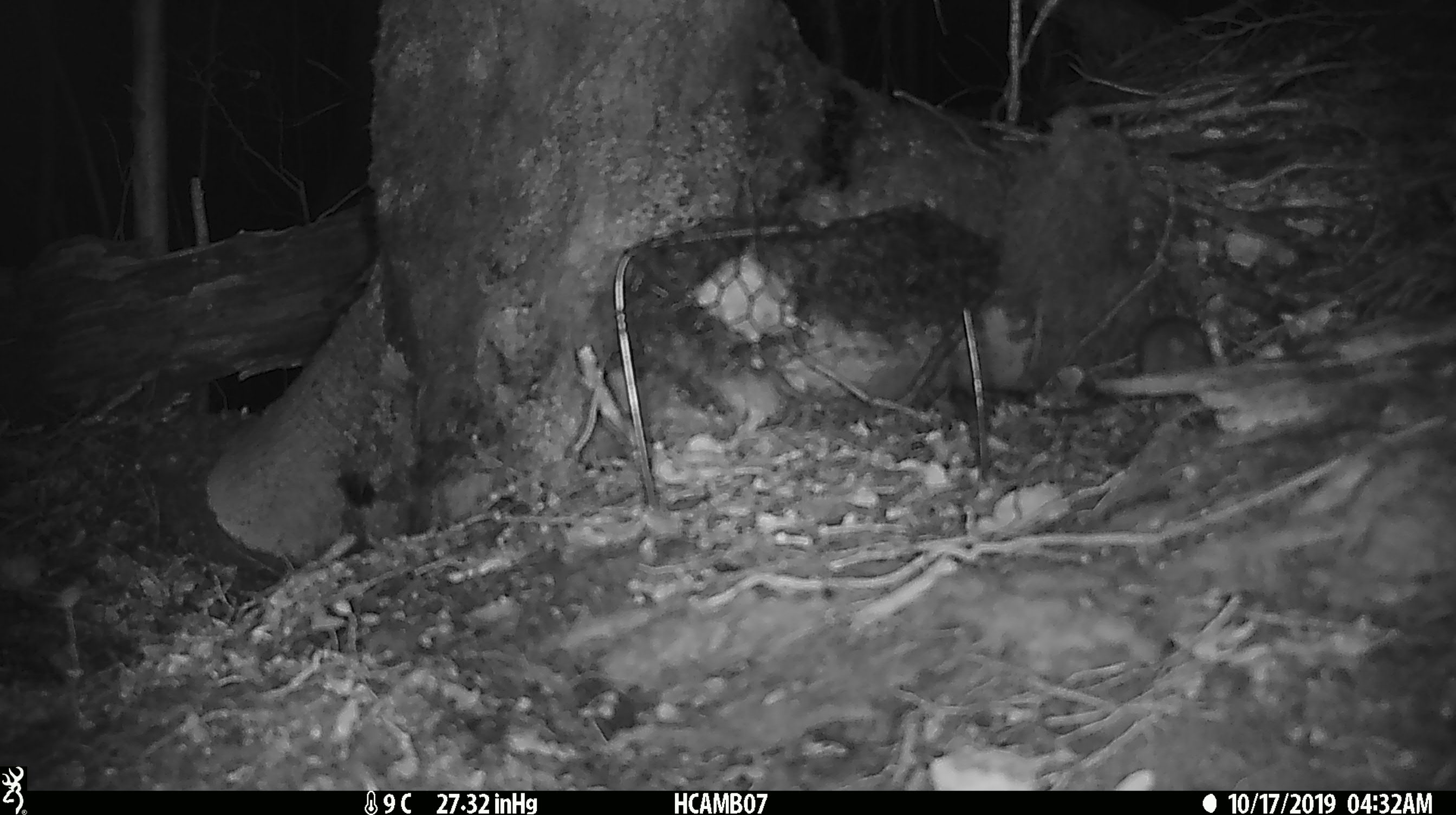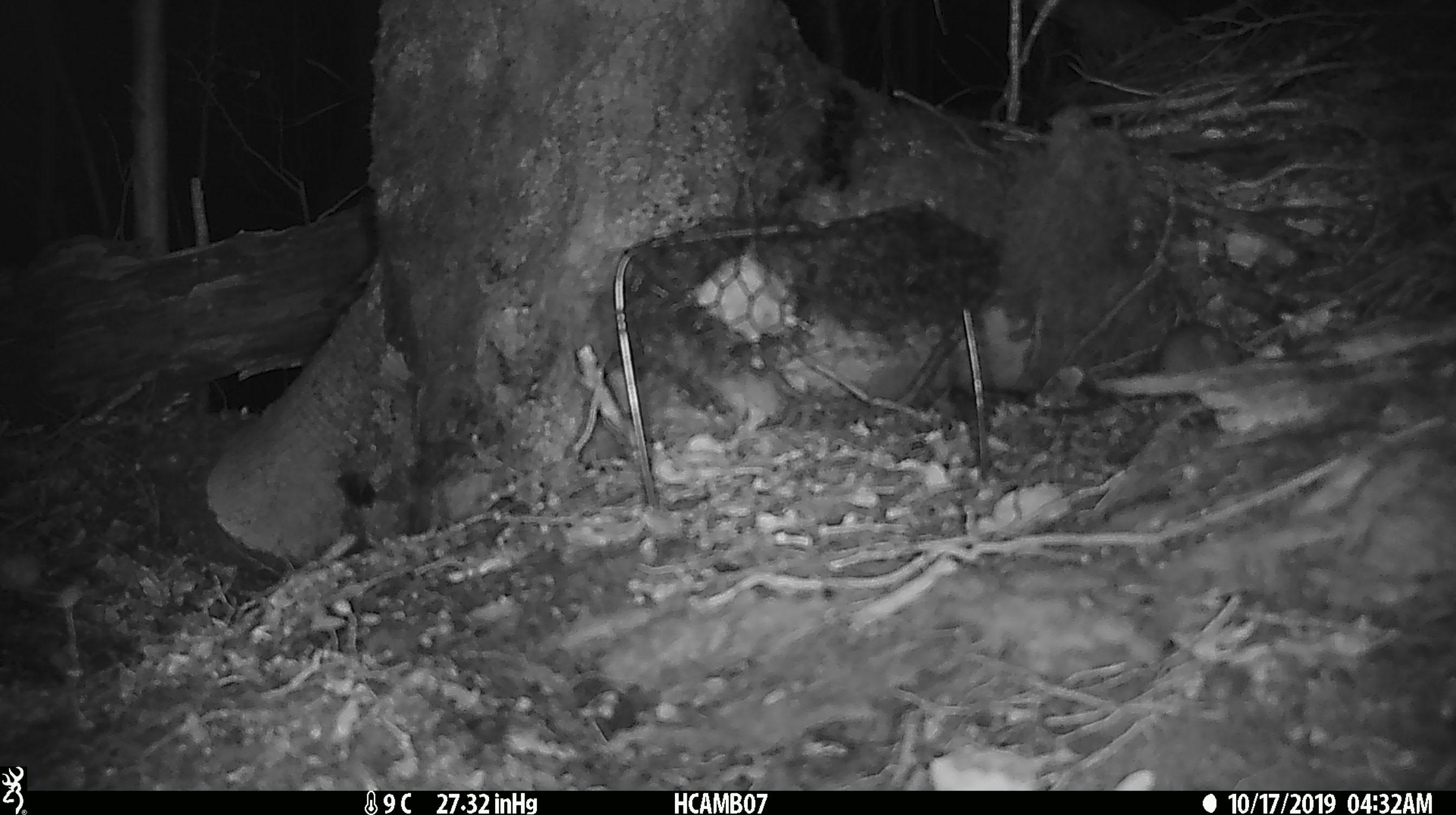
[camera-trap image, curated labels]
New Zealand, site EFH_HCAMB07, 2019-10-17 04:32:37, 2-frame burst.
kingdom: Animalia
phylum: Chordata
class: Mammalia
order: Rodentia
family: Muridae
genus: Mus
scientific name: Mus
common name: mouse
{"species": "mouse (Mus)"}